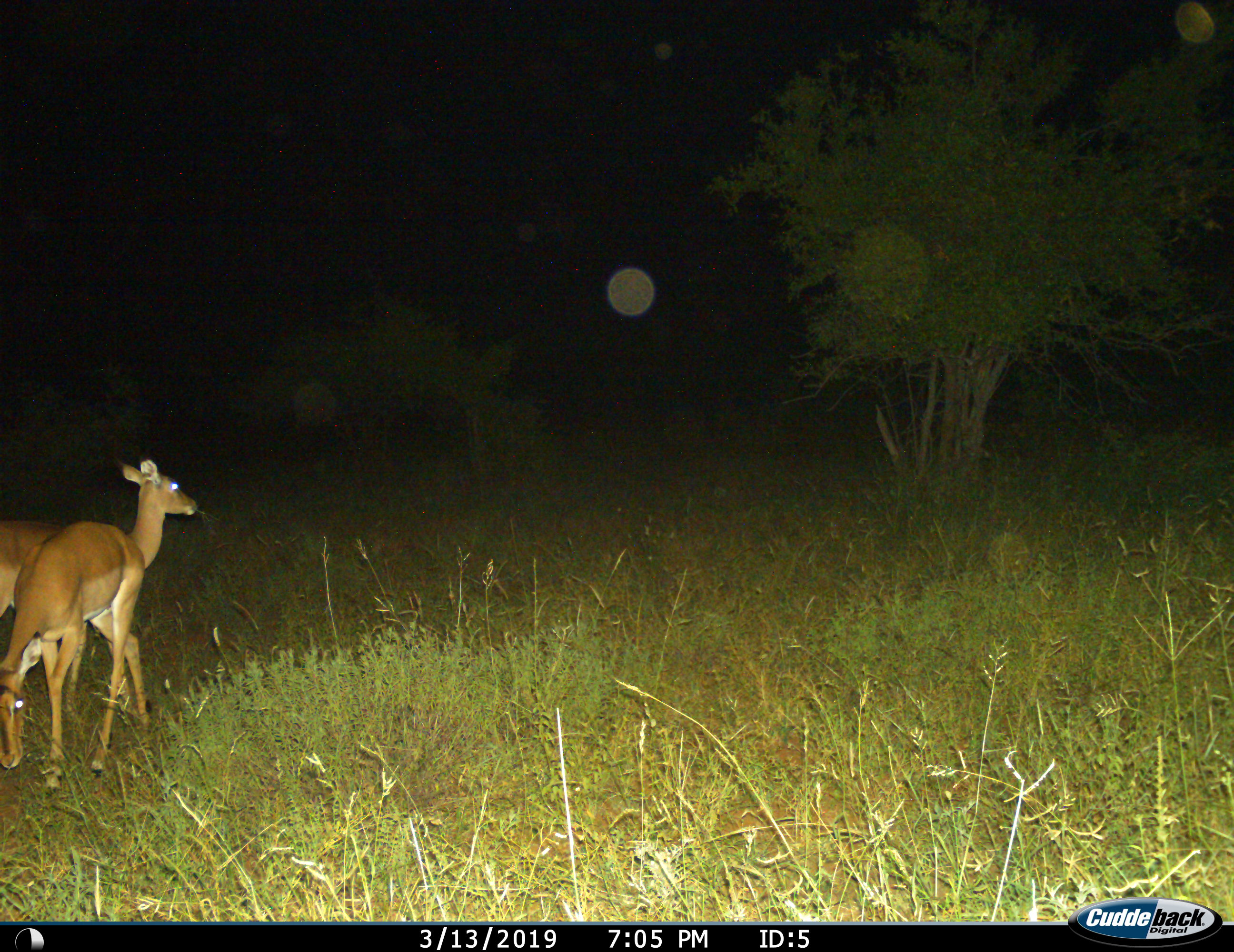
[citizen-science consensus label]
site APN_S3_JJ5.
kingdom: Animalia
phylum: Chordata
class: Mammalia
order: Artiodactyla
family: Bovidae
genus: Aepyceros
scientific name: Aepyceros melampus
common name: impala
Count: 2.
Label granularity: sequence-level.